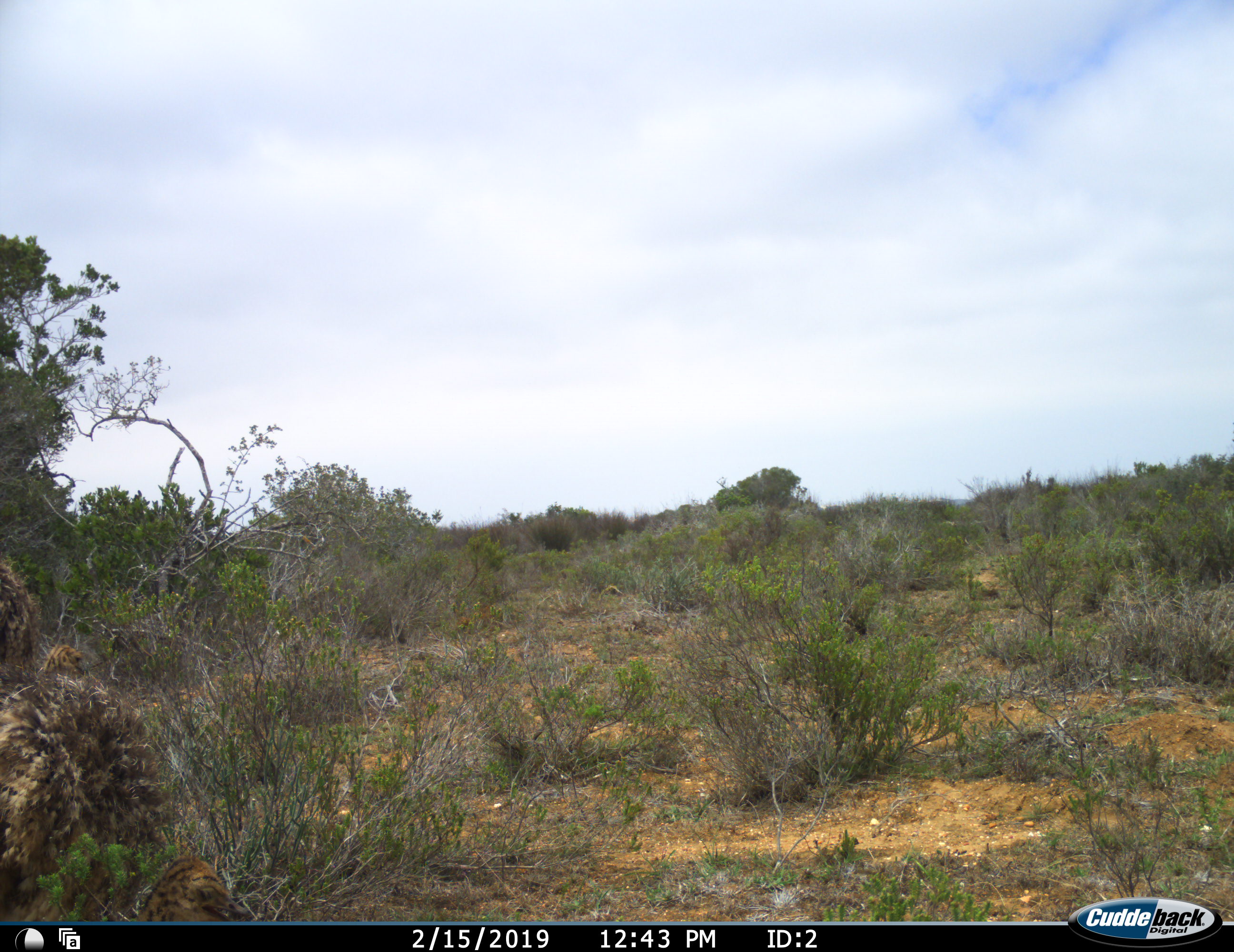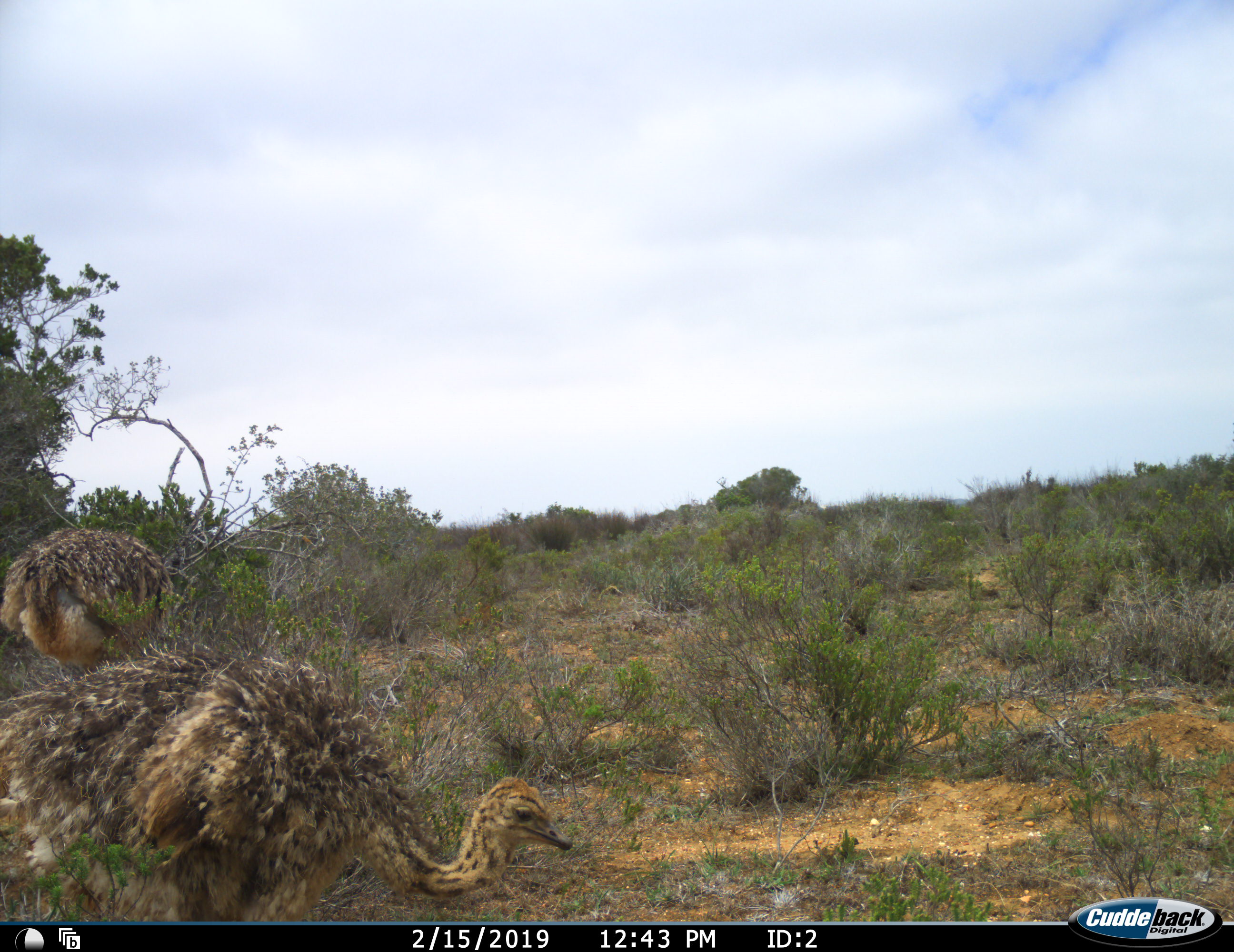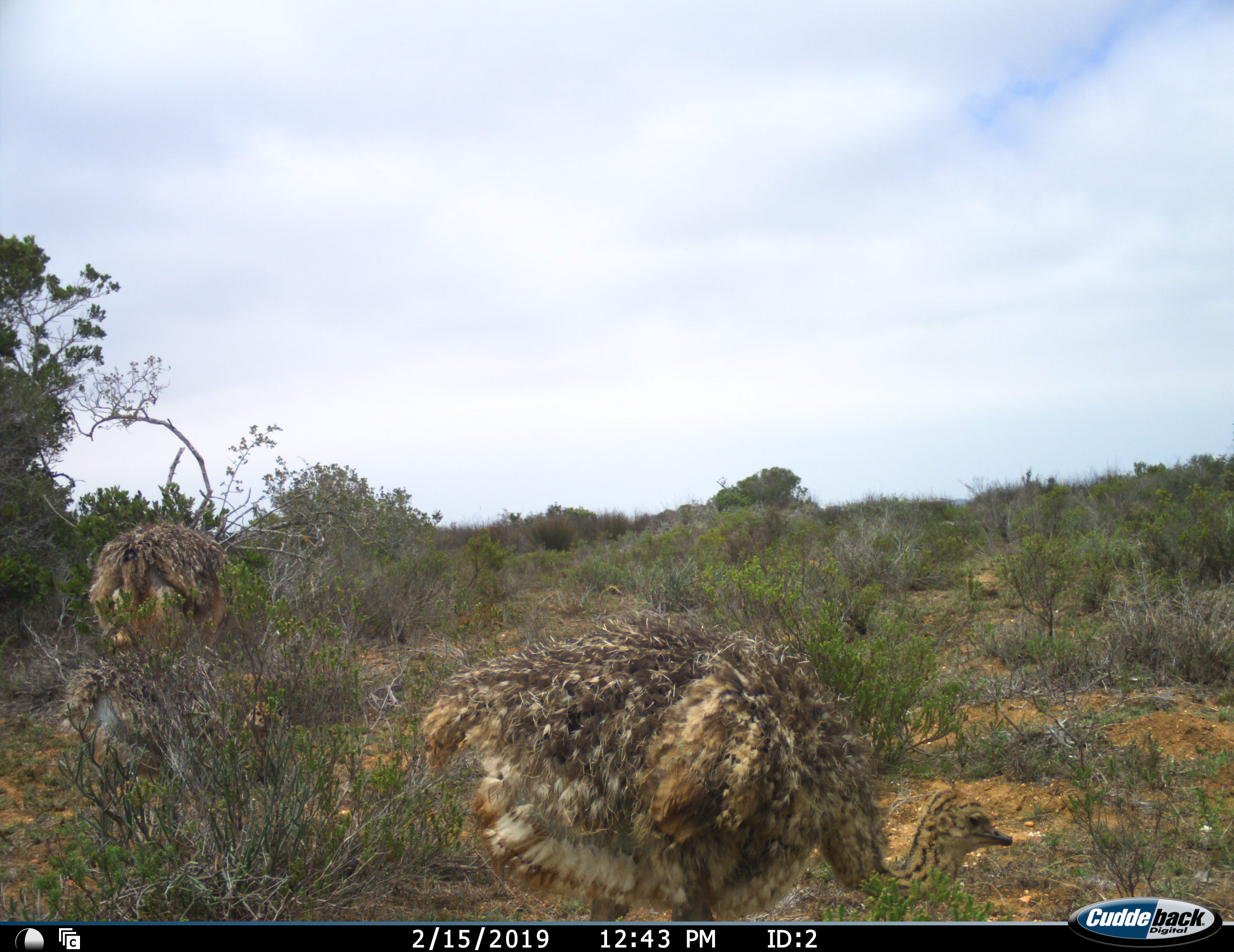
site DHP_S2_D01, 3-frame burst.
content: unidentified animal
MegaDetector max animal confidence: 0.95